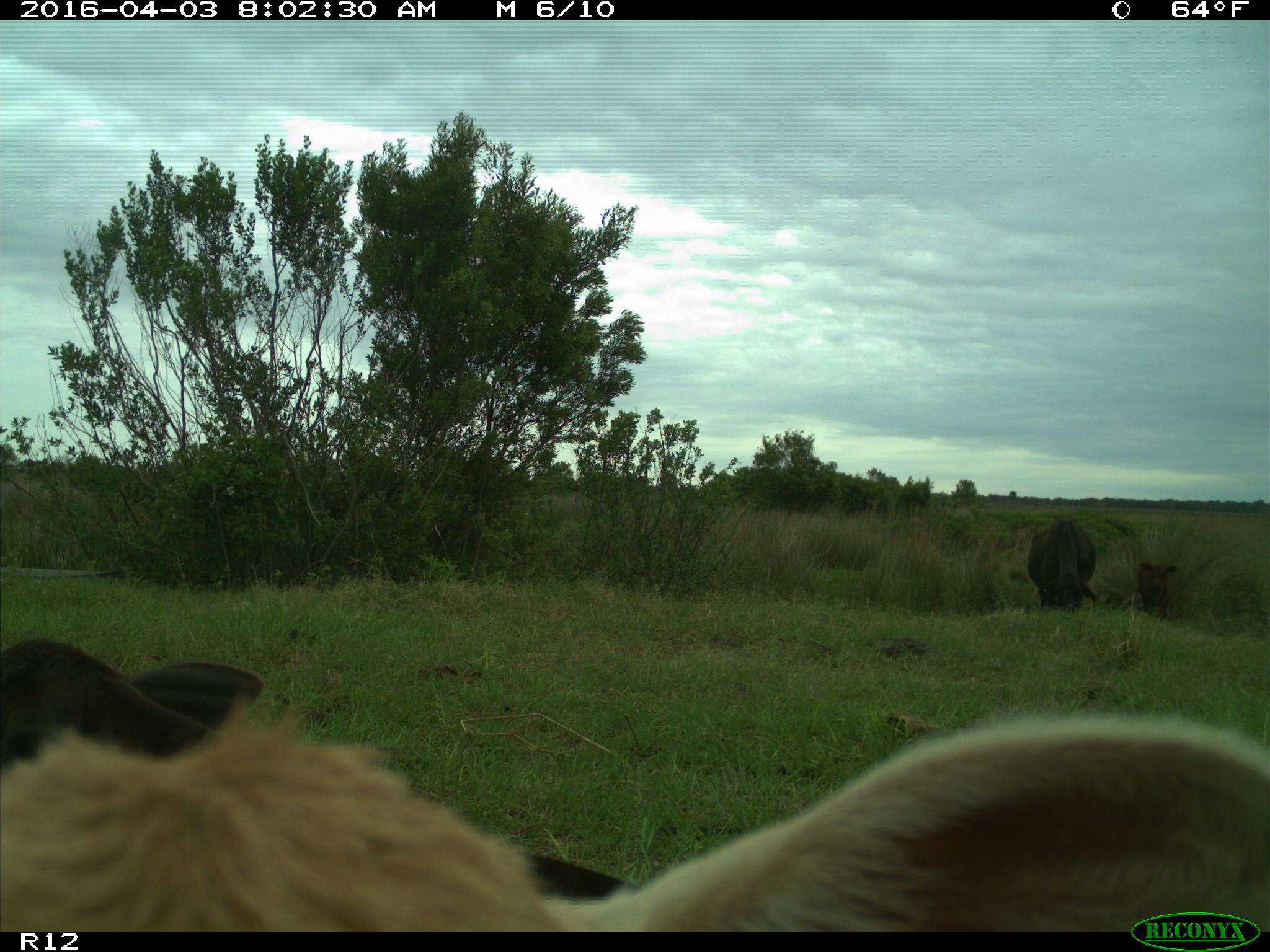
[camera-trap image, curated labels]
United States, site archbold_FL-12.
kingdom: Animalia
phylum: Chordata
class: Mammalia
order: Artiodactyla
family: Bovidae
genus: Bos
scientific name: Bos taurus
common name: domestic cow